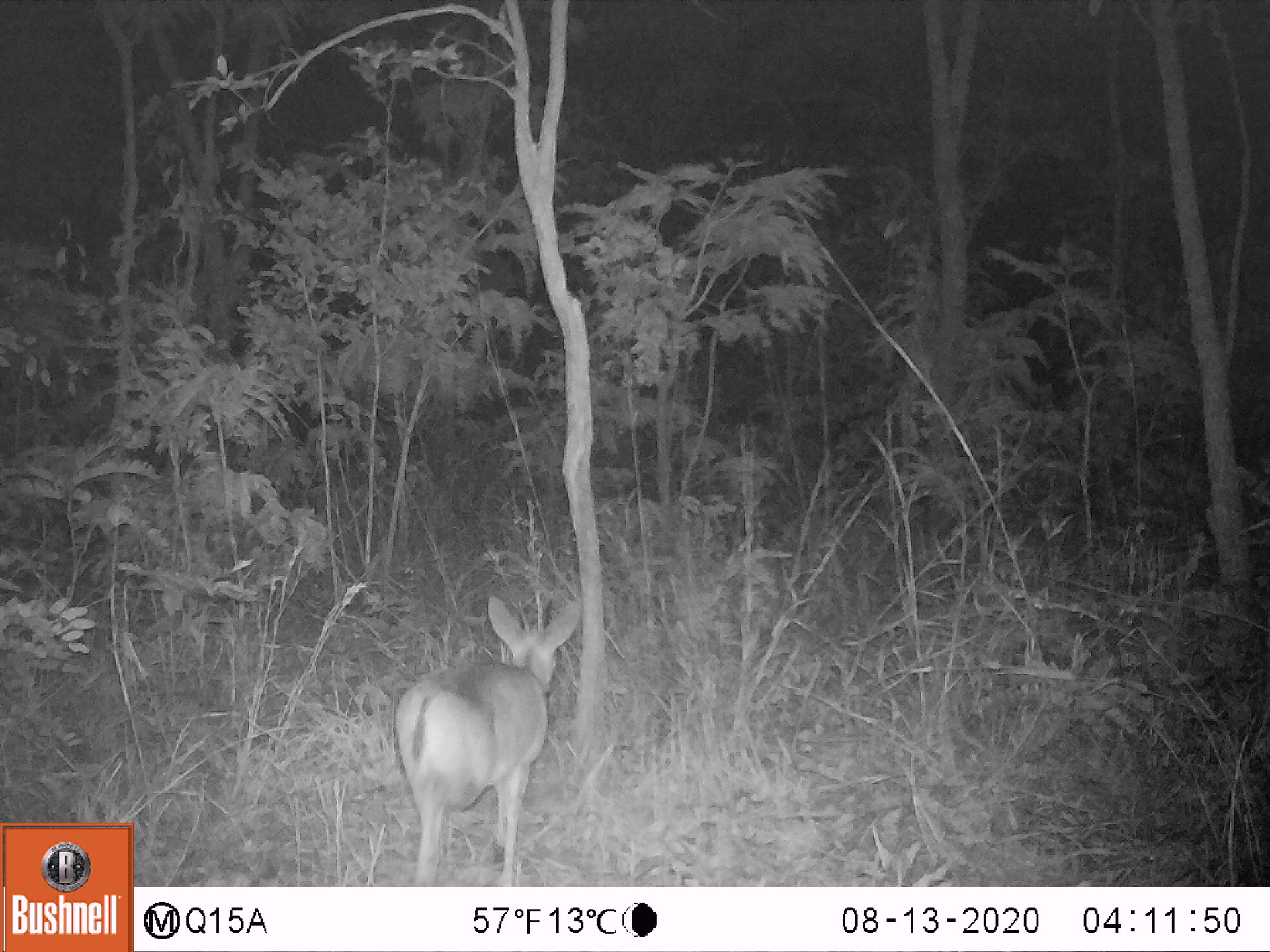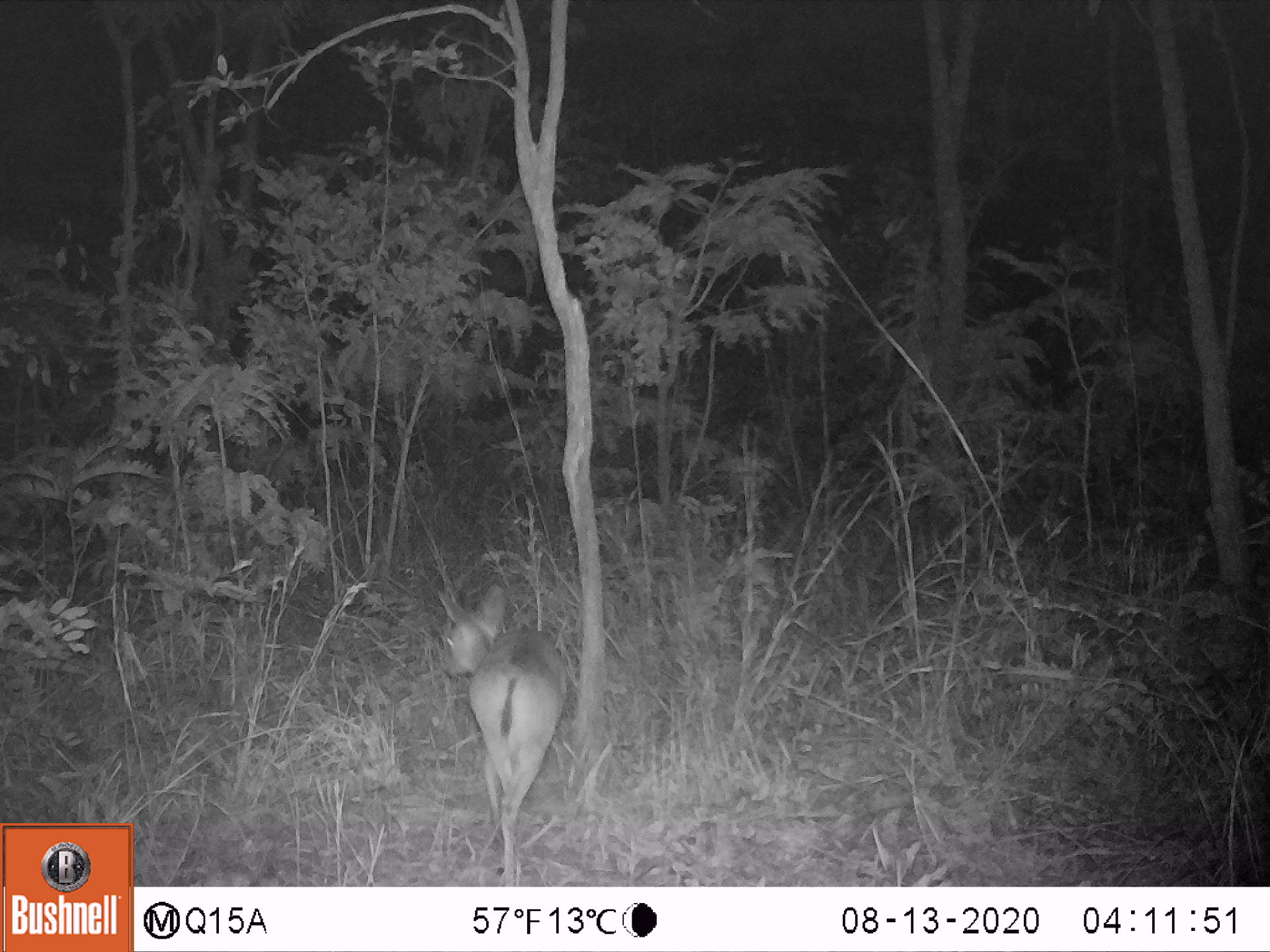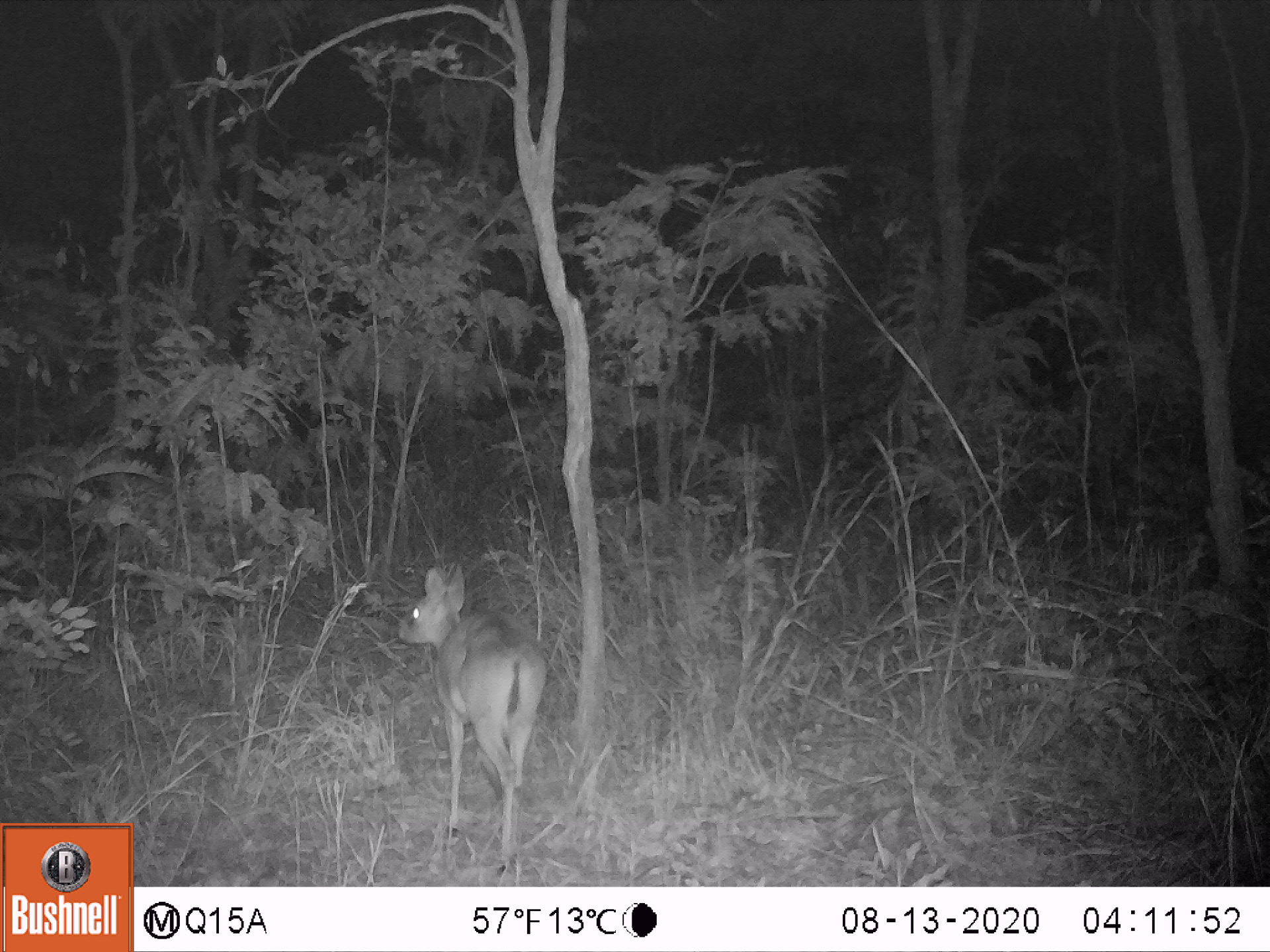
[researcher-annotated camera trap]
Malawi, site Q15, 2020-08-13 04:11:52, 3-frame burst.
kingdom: Animalia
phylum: Chordata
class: Mammalia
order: Artiodactyla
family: Bovidae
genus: Sylvicapra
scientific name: Sylvicapra grimmia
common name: common duiker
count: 1